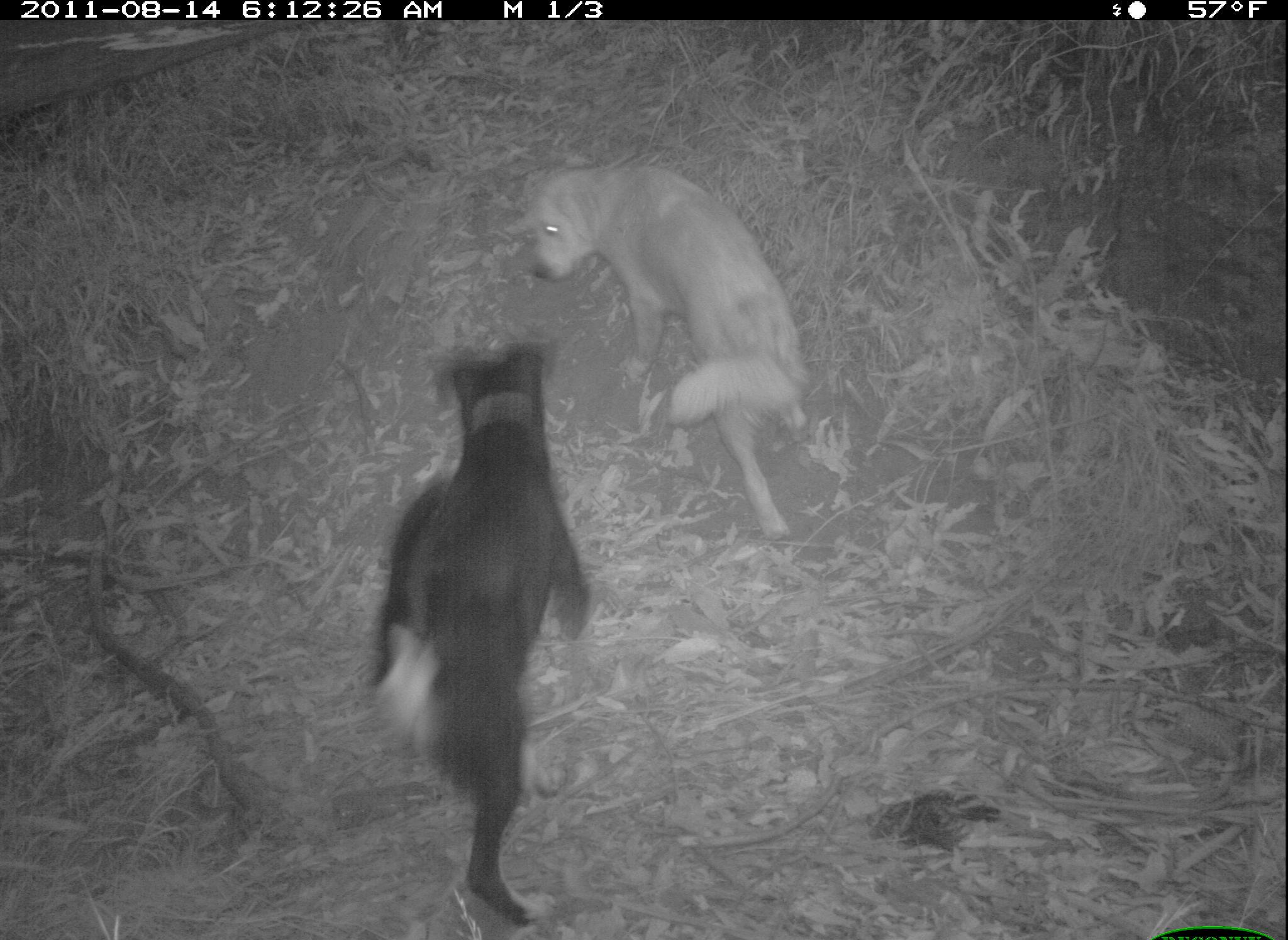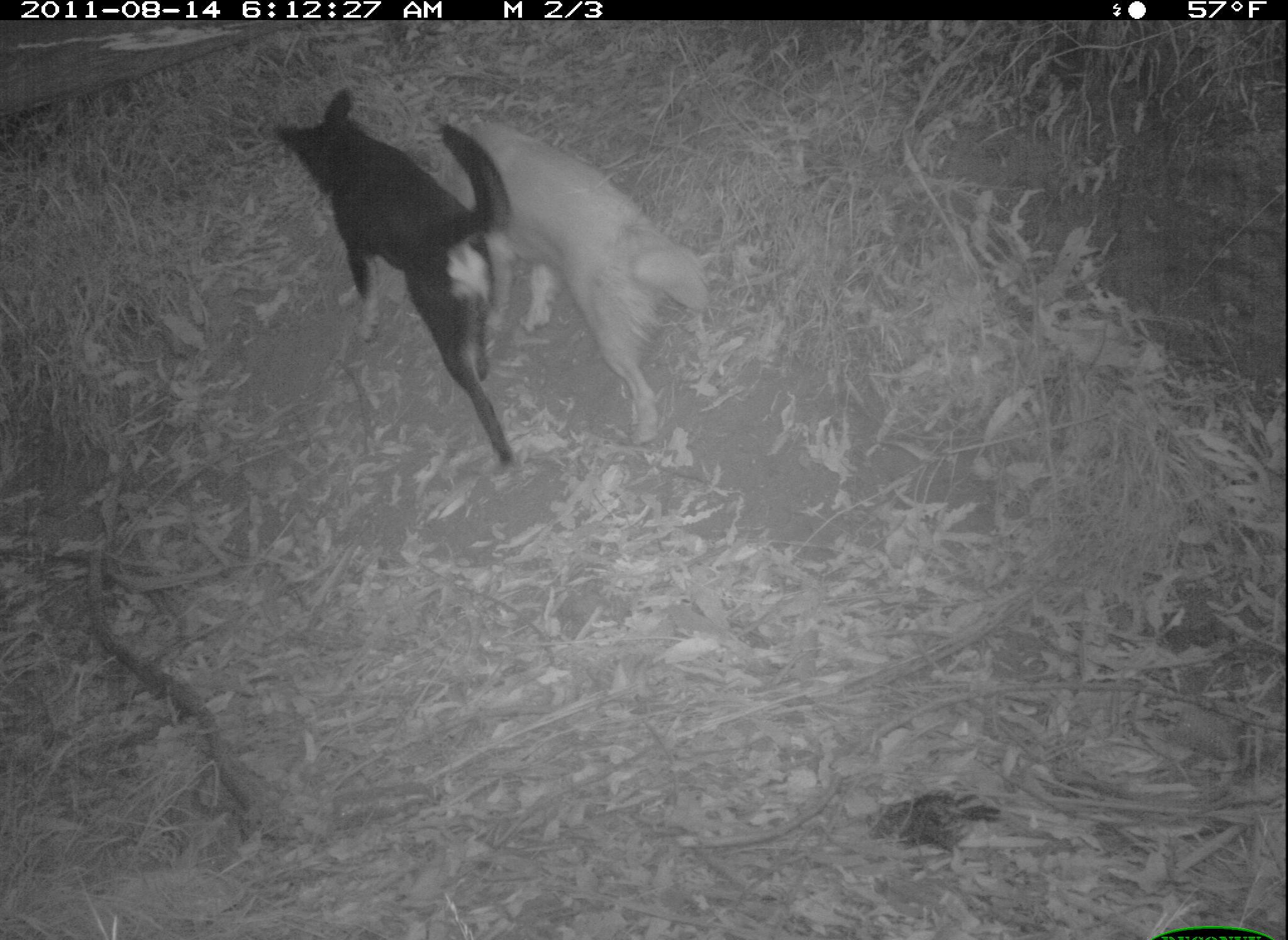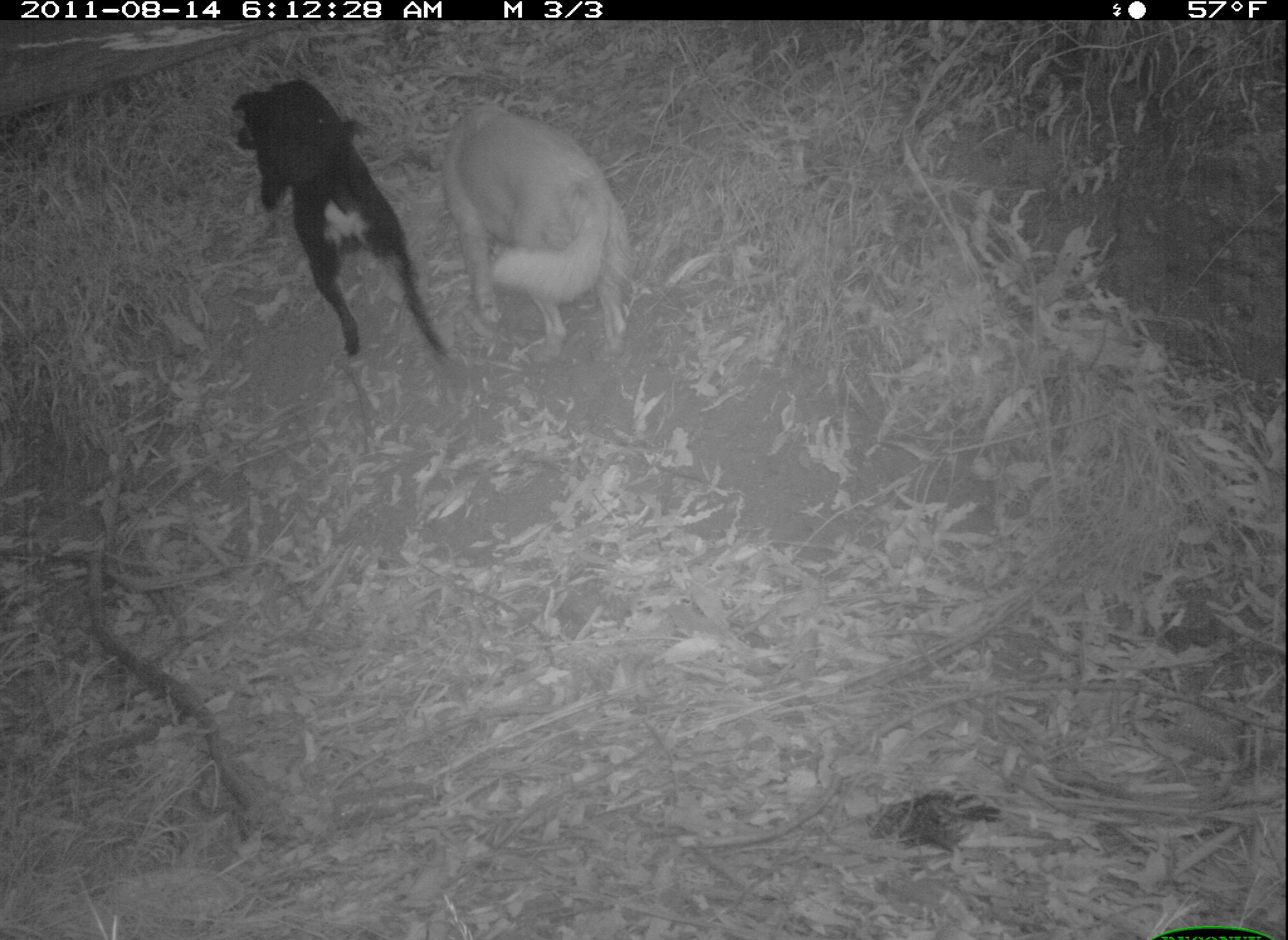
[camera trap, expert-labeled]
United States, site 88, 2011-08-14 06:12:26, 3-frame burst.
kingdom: Animalia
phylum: Chordata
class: Mammalia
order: Carnivora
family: Canidae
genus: Canis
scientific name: Canis familiaris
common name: domestic dog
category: dog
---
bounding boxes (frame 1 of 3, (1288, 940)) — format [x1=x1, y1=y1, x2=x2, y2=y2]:
dog: [x1=361, y1=337, x2=617, y2=931]; [x1=520, y1=151, x2=850, y2=556]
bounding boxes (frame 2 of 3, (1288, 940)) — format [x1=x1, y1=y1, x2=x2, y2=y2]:
dog: [x1=414, y1=101, x2=763, y2=467]; [x1=267, y1=66, x2=541, y2=494]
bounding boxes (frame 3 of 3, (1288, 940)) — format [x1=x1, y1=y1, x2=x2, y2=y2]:
dog: [x1=182, y1=26, x2=451, y2=403]; [x1=385, y1=48, x2=649, y2=364]